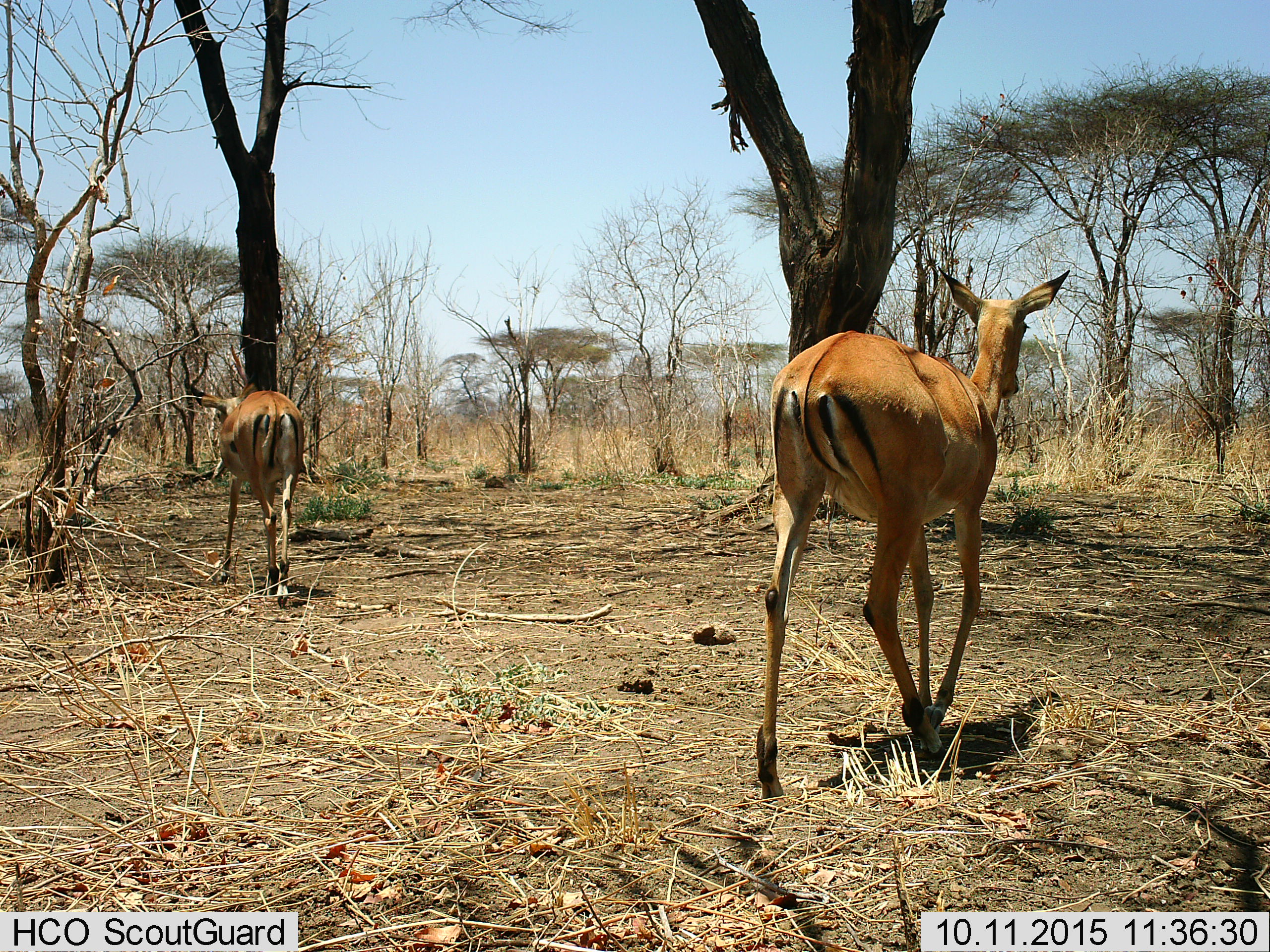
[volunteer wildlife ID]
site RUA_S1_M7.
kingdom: Animalia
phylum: Chordata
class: Mammalia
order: Artiodactyla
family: Bovidae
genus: Aepyceros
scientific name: Aepyceros melampus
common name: impala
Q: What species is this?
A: Impala (Aepyceros melampus).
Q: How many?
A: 2.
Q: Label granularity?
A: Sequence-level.